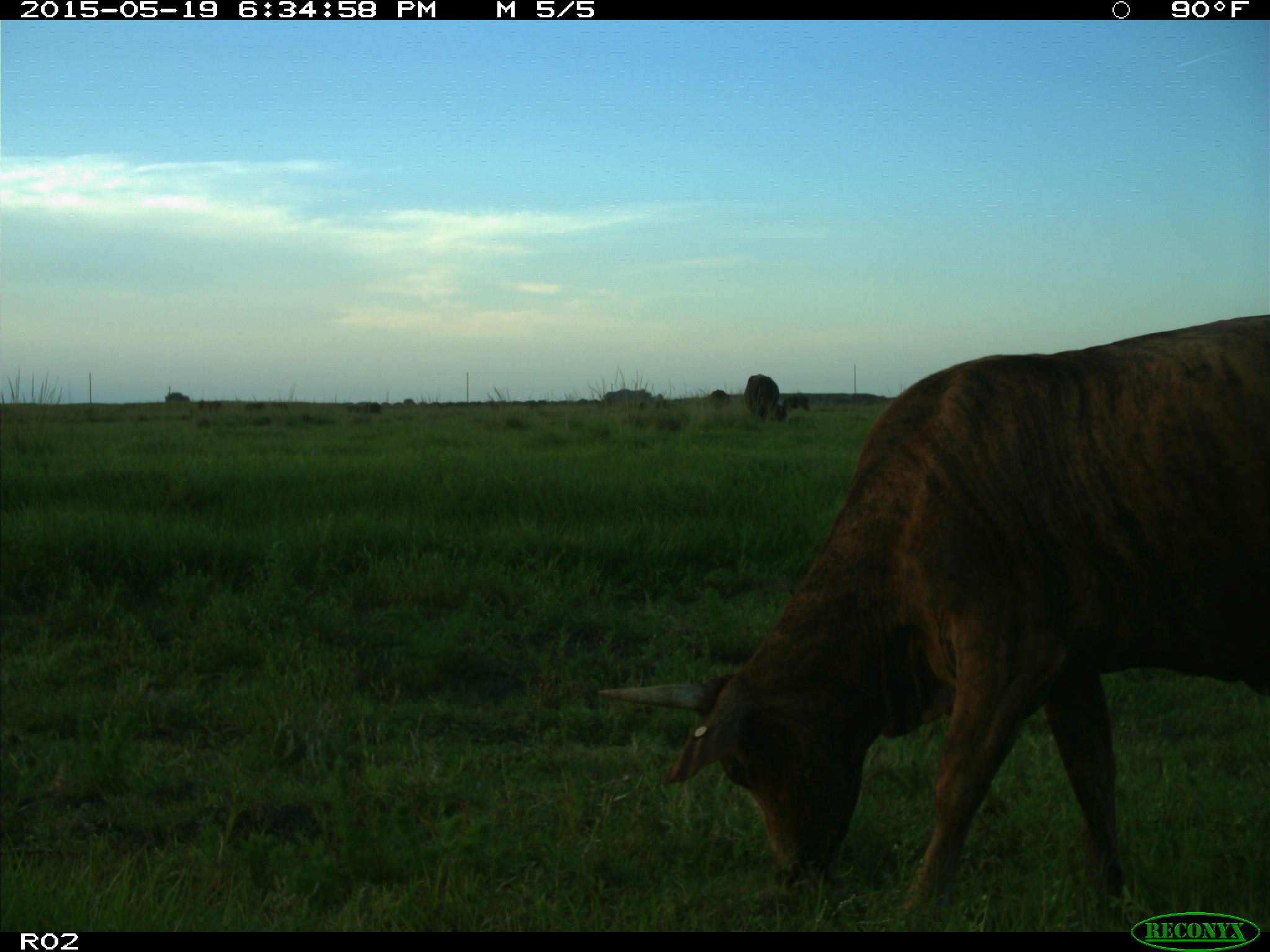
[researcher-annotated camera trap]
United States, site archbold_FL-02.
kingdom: Animalia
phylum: Chordata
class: Mammalia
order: Artiodactyla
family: Bovidae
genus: Bos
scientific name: Bos taurus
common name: domestic cow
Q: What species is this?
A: Bos taurus (domestic cow).